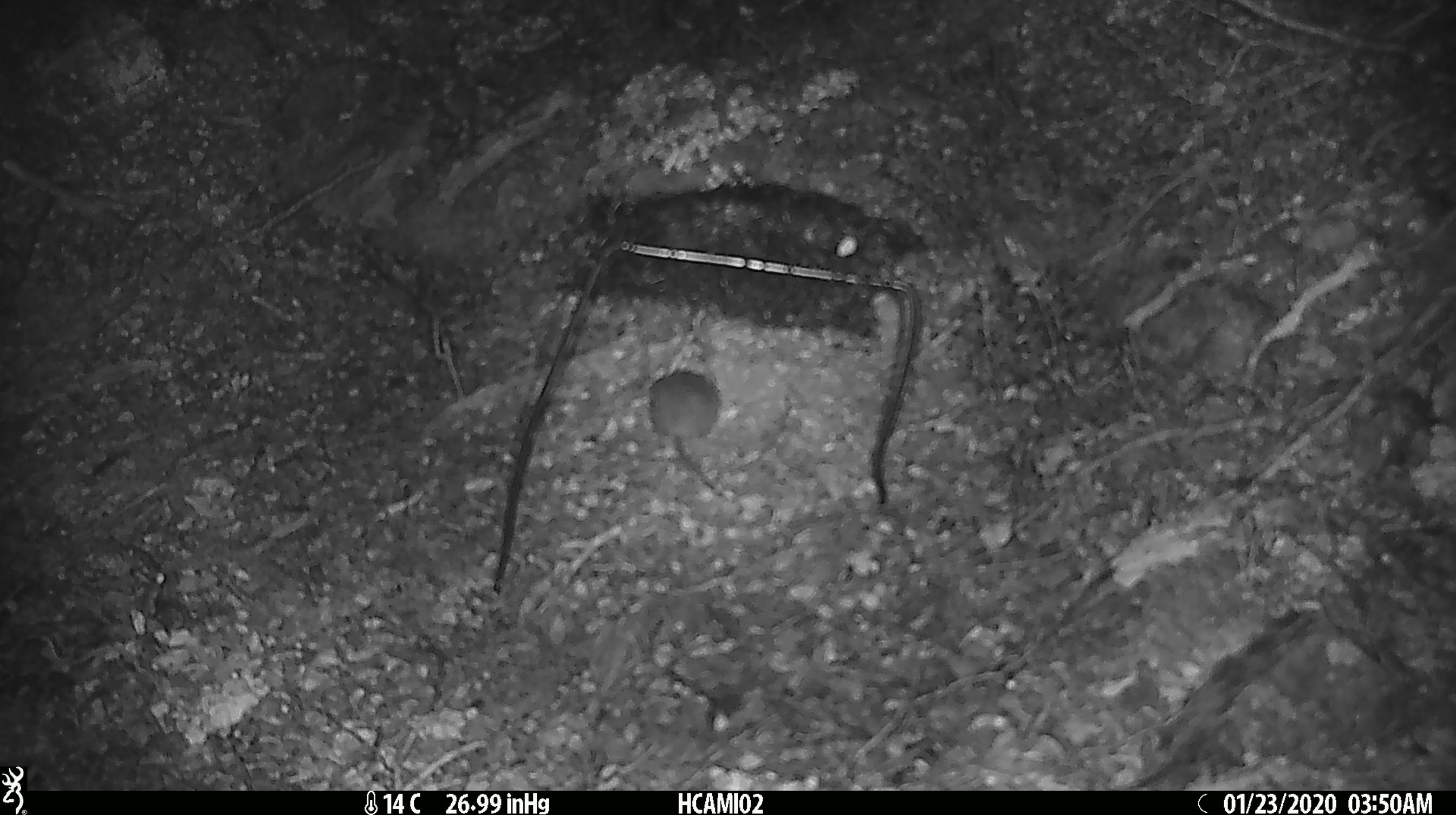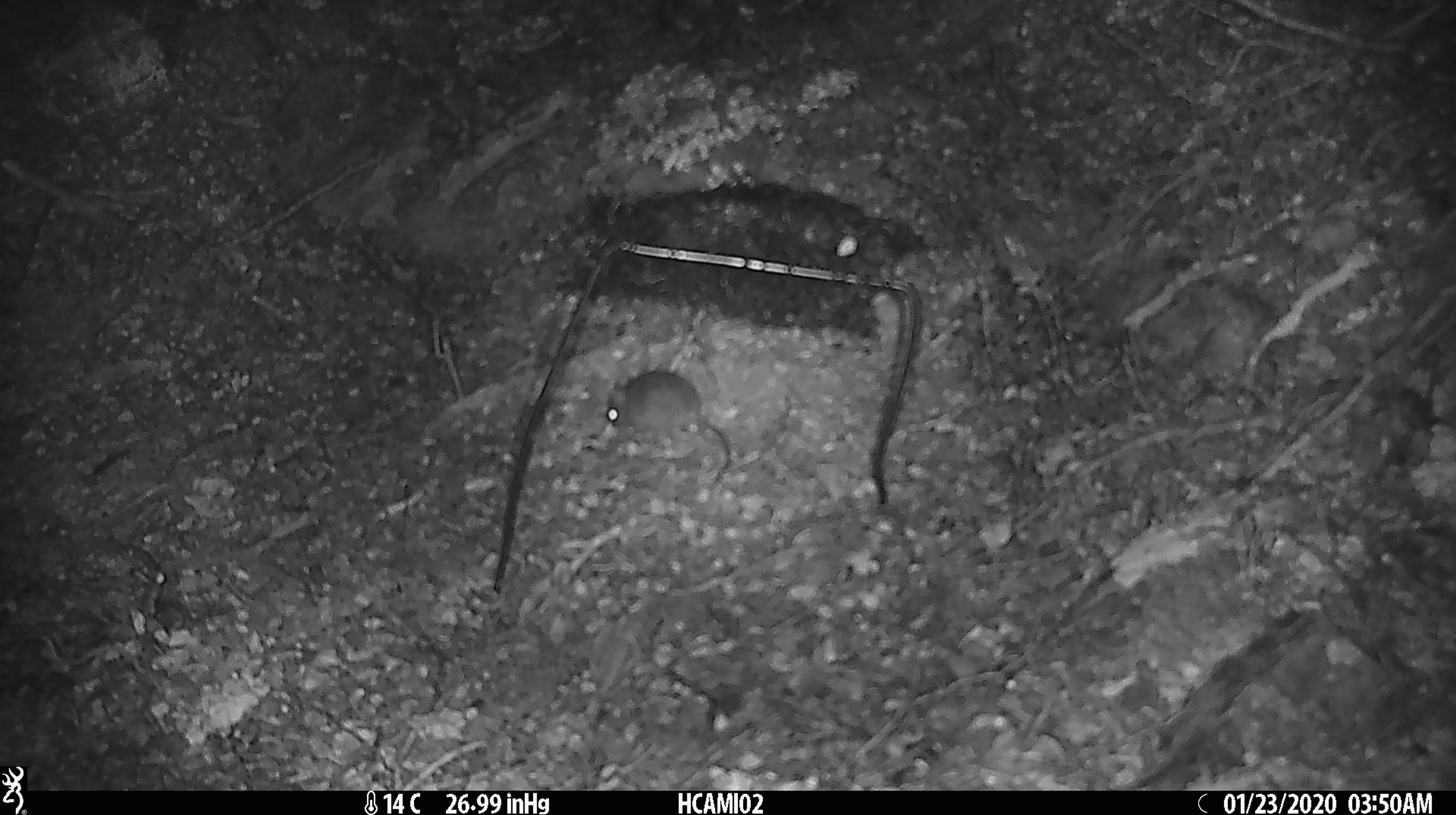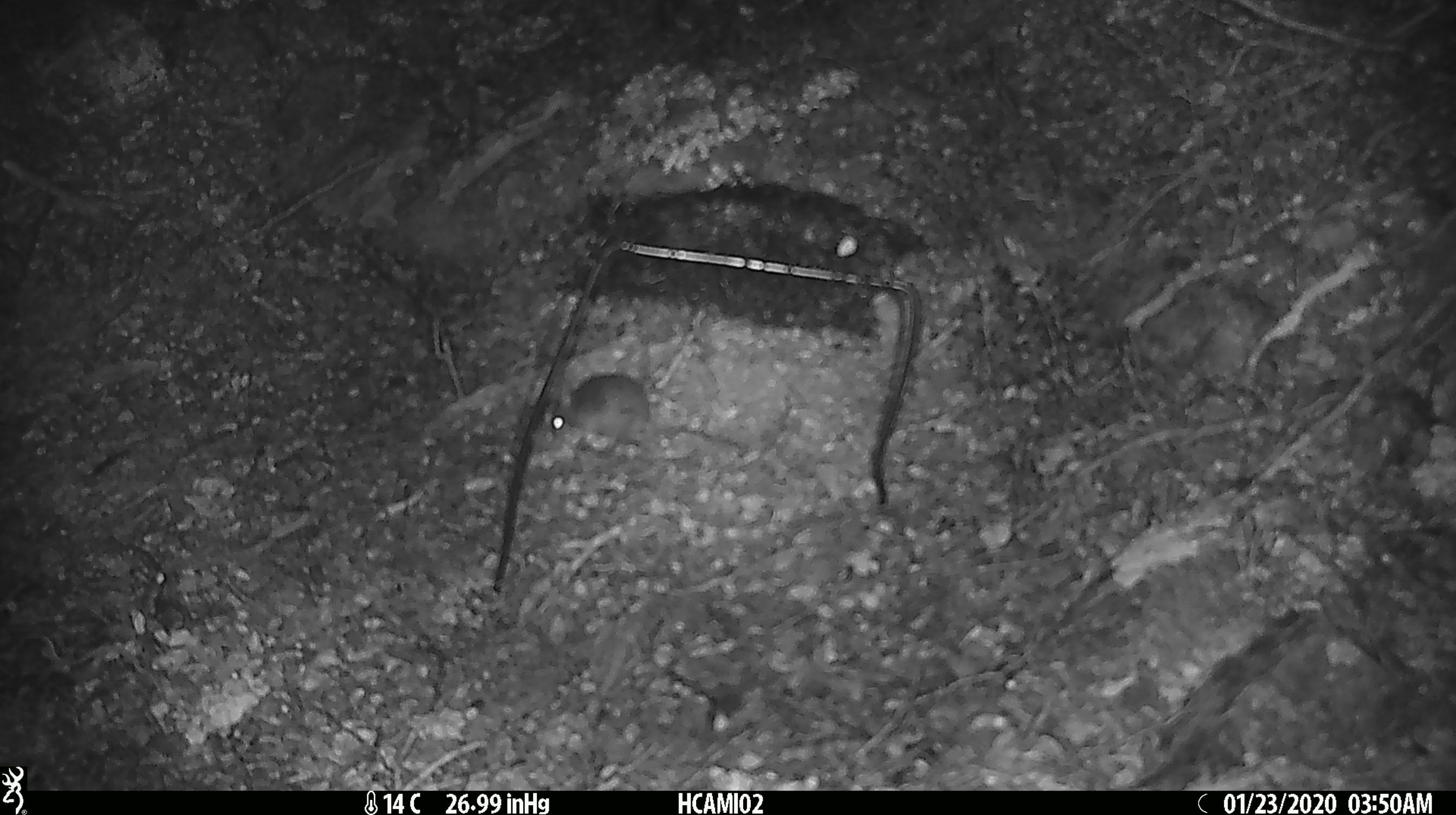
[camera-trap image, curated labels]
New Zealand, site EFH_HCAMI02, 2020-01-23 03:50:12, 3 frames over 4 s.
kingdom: Animalia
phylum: Chordata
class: Mammalia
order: Rodentia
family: Muridae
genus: Mus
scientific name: Mus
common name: mouse